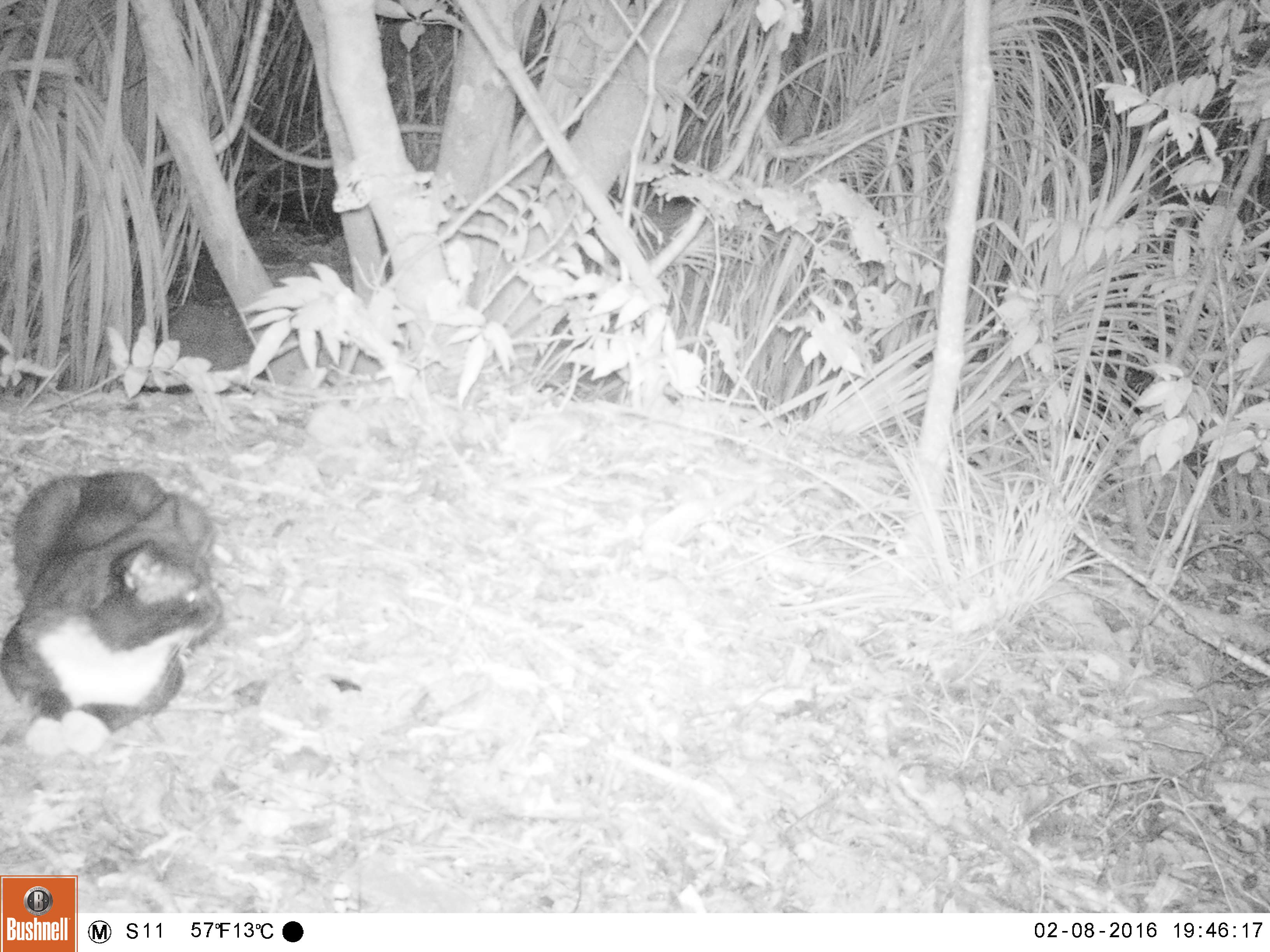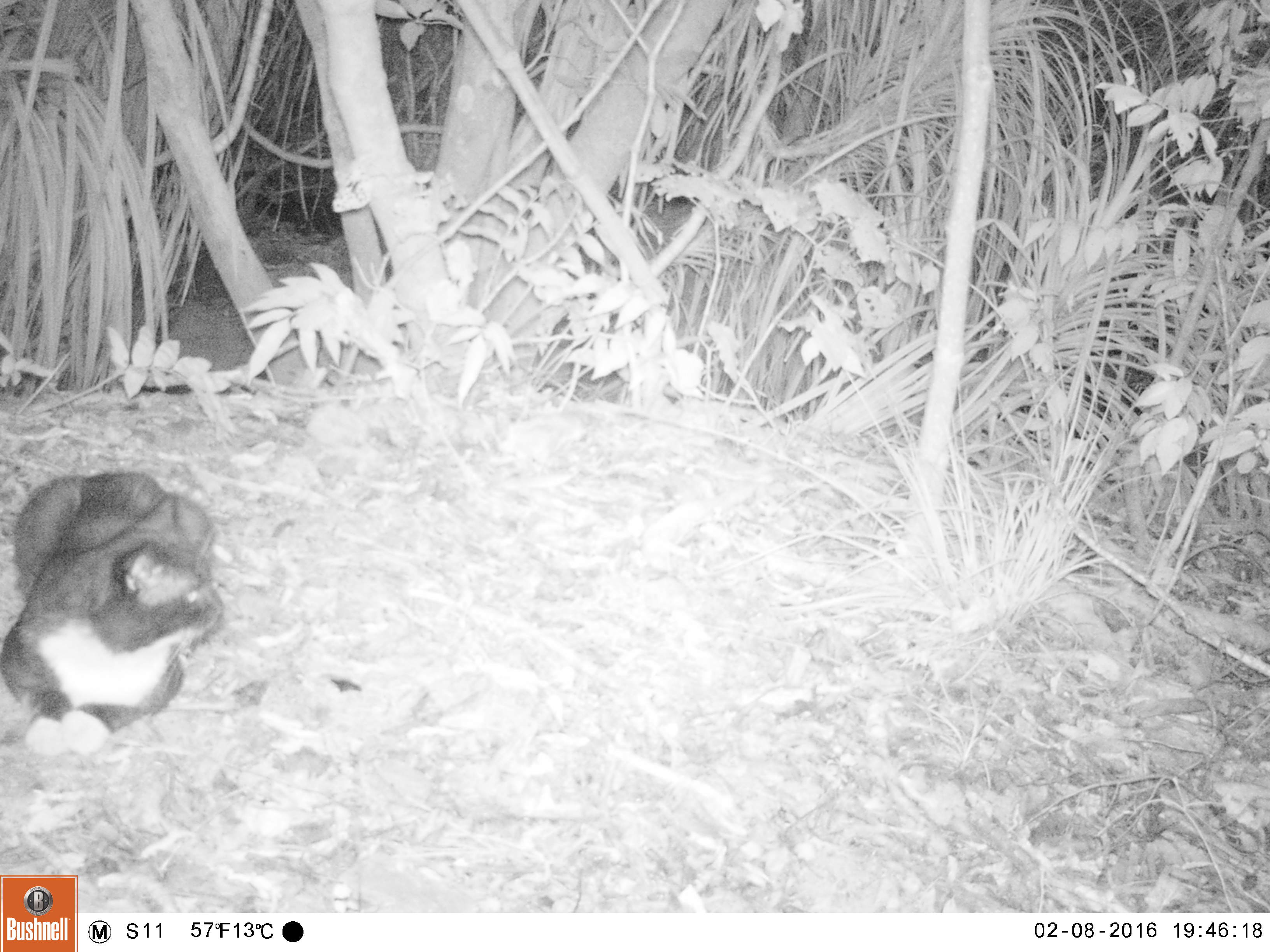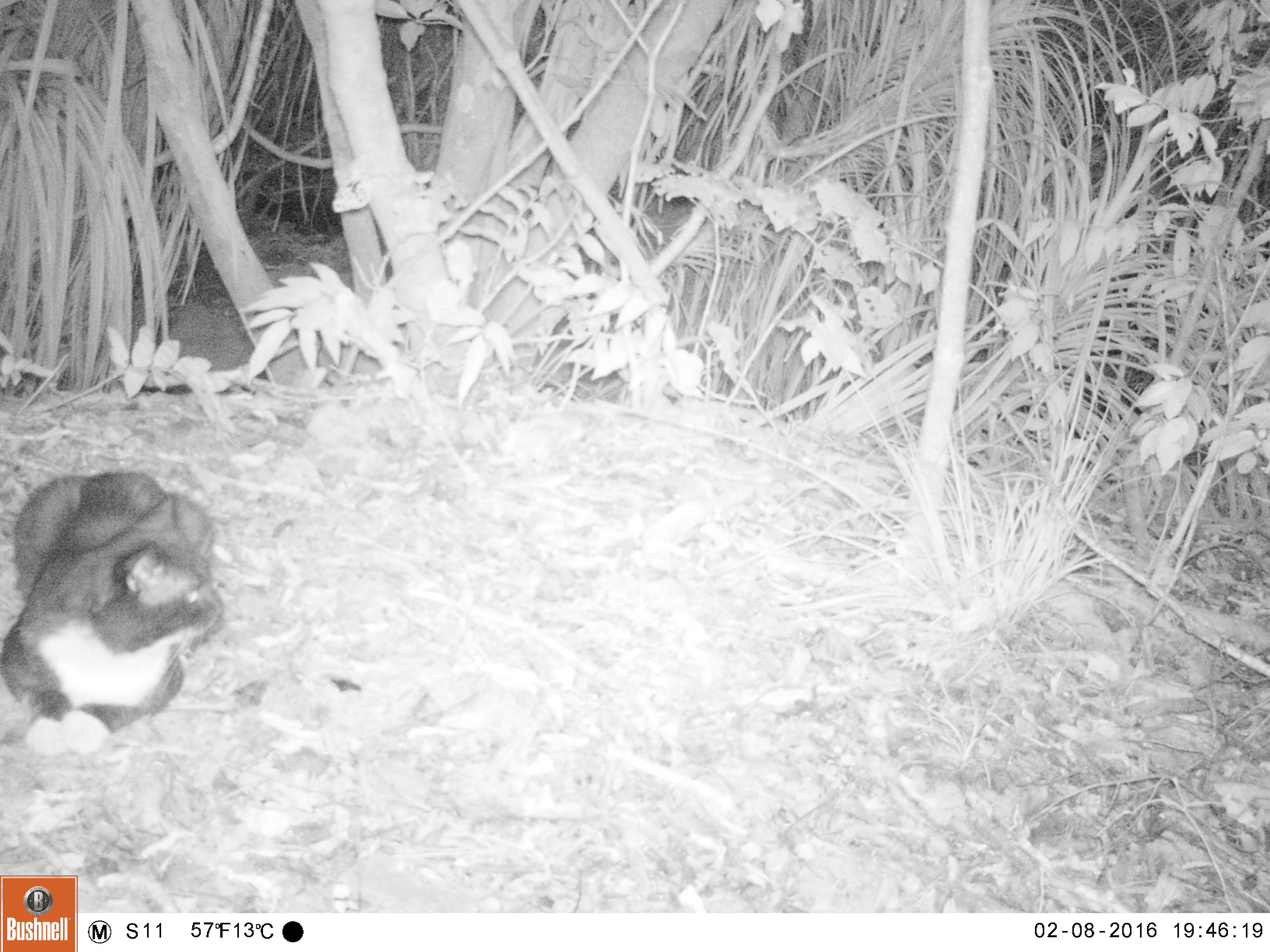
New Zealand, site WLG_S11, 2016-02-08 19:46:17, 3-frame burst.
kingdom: Animalia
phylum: Chordata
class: Mammalia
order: Carnivora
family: Felidae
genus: Felis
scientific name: Felis catus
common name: domestic cat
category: cat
Cat (domestic cat) (Felis catus).